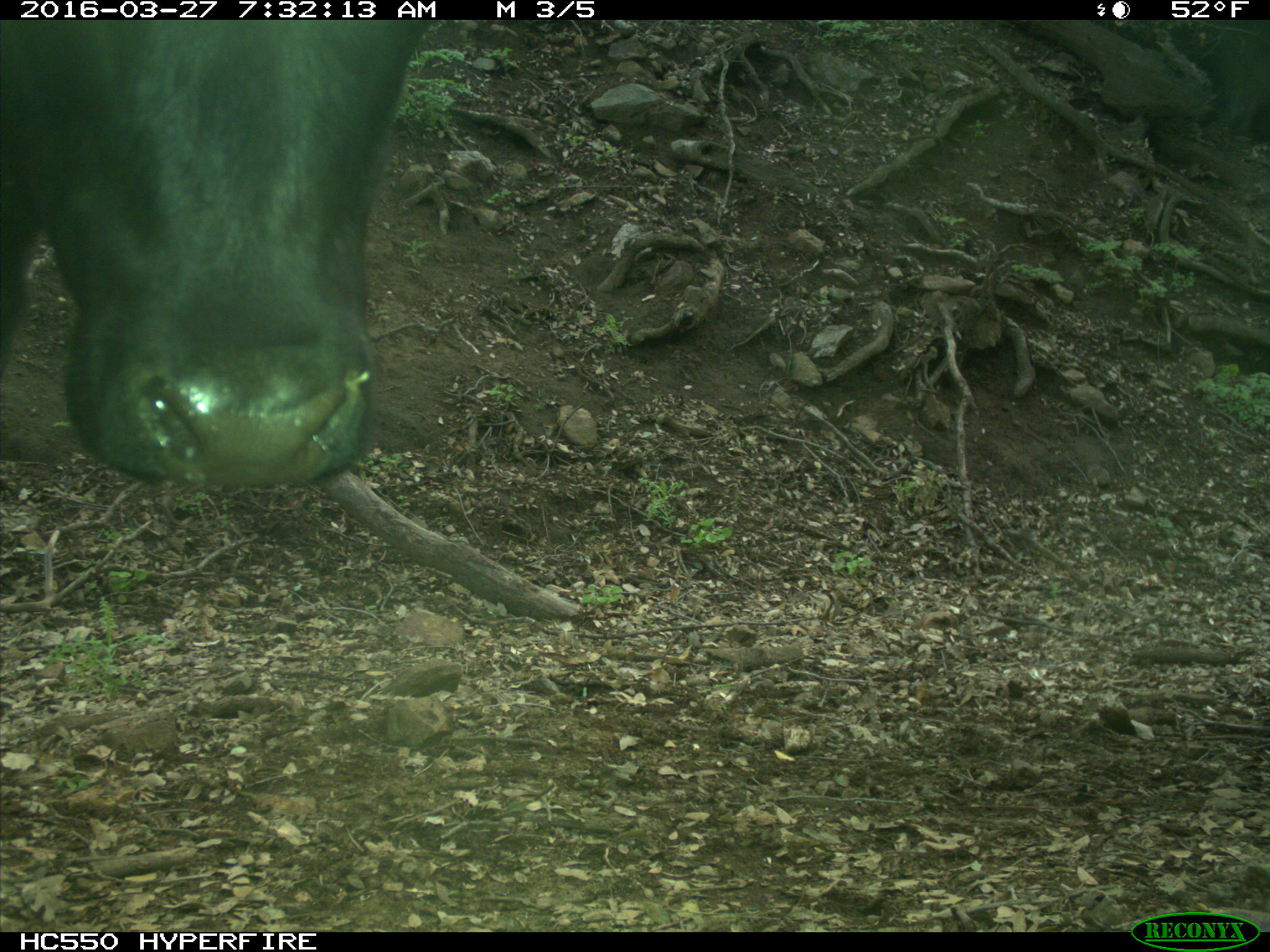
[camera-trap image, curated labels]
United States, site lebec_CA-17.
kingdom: Animalia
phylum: Chordata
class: Mammalia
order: Artiodactyla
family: Bovidae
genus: Bos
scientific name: Bos taurus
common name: domestic cow